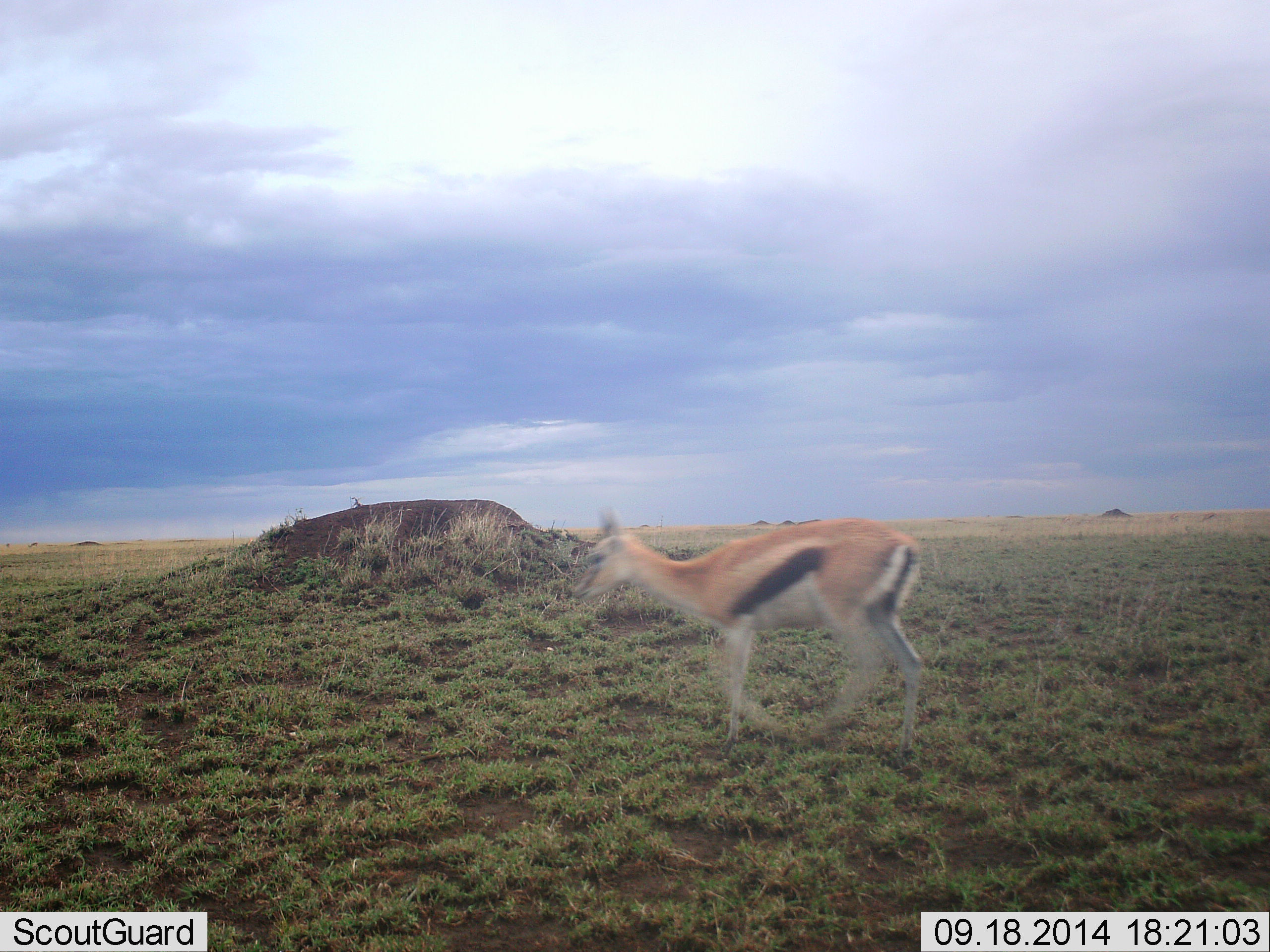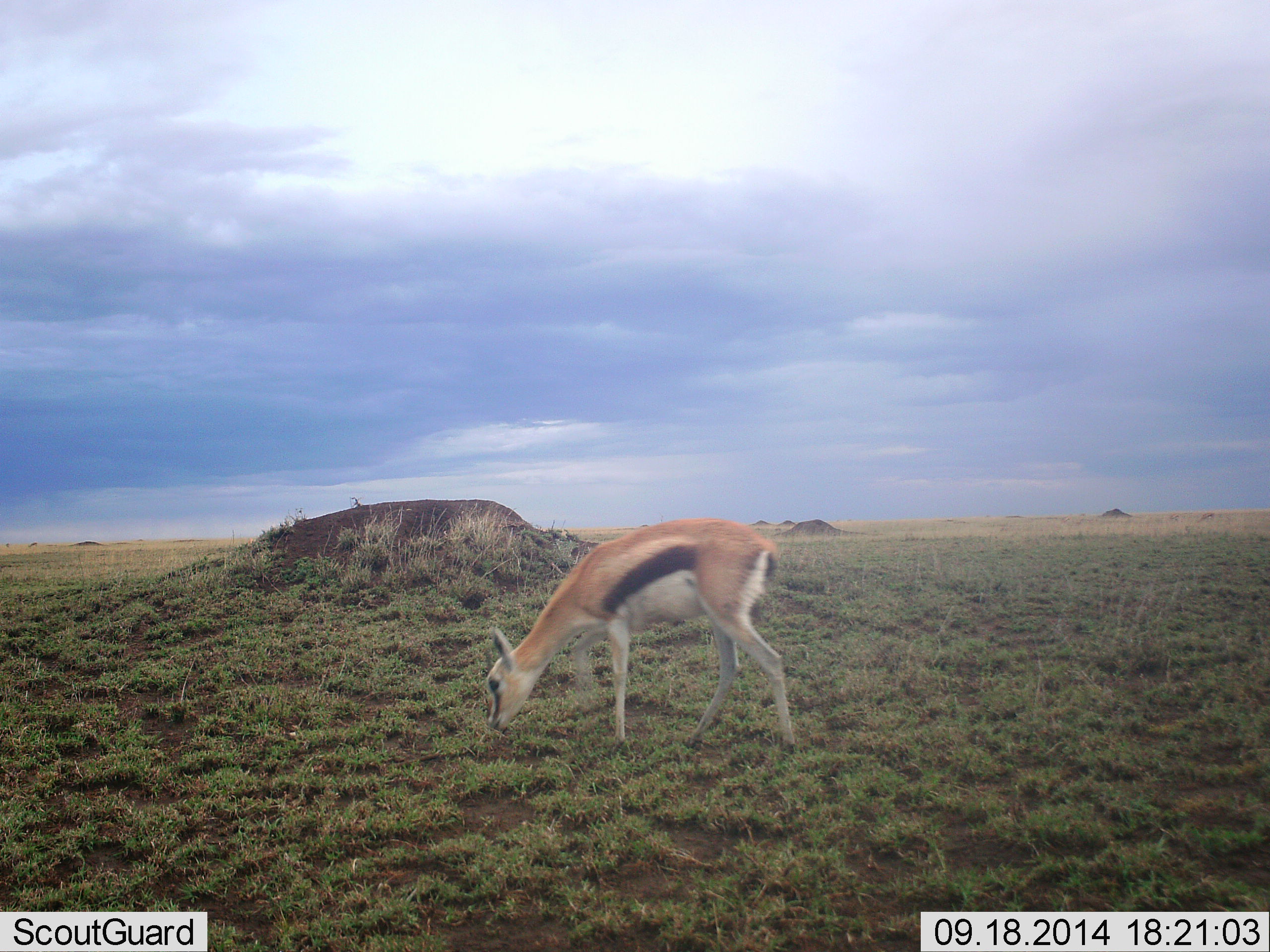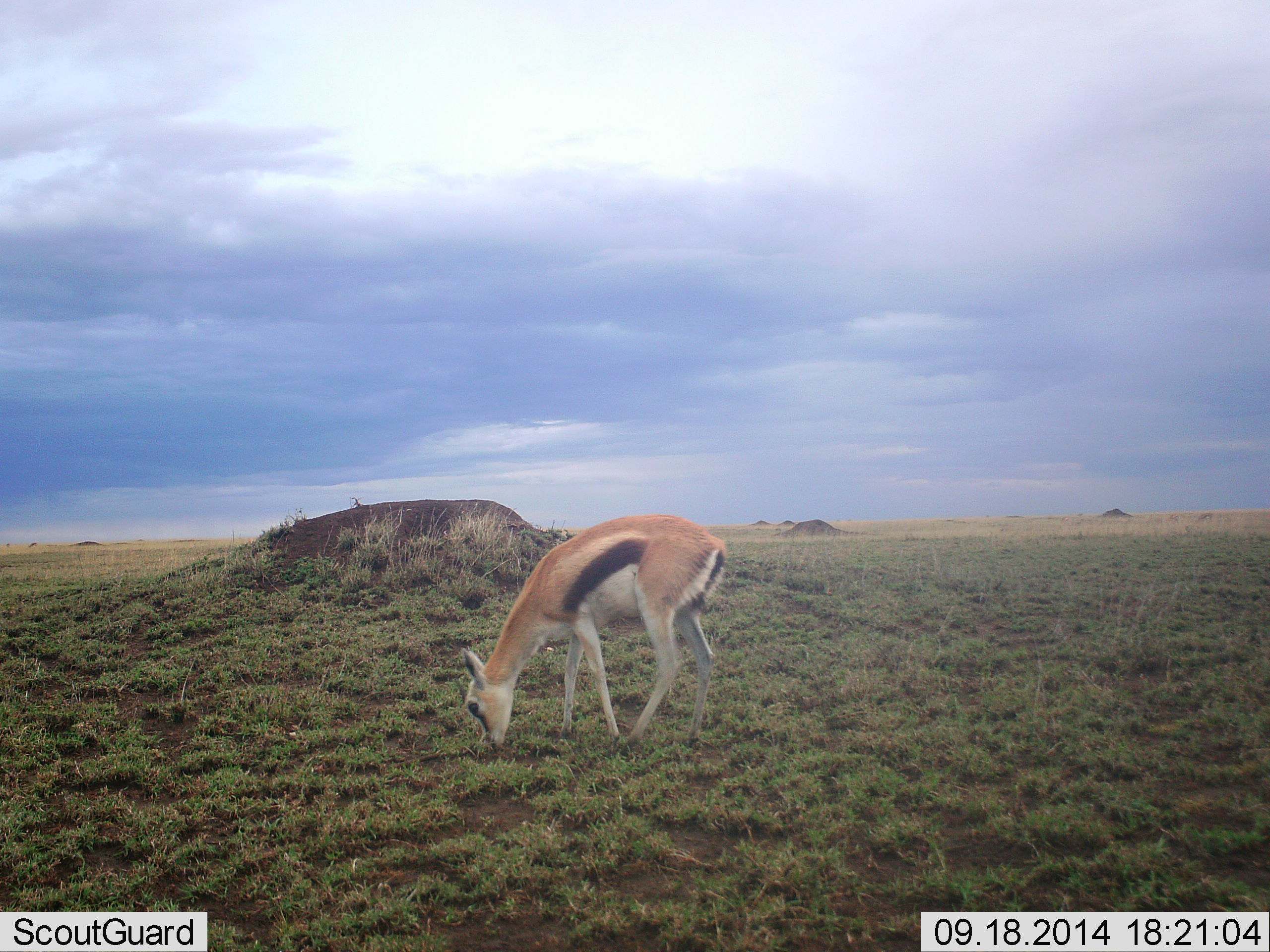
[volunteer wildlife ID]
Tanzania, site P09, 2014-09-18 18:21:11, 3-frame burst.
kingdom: Animalia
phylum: Chordata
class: Mammalia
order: Artiodactyla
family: Bovidae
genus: Eudorcas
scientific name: Eudorcas thomsonii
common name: thomson's gazelle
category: gazellethomsons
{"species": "gazellethomsons (thomson's gazelle) (Eudorcas thomsonii)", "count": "1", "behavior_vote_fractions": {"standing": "10%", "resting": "0%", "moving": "20%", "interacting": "0%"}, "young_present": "0%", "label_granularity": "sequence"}